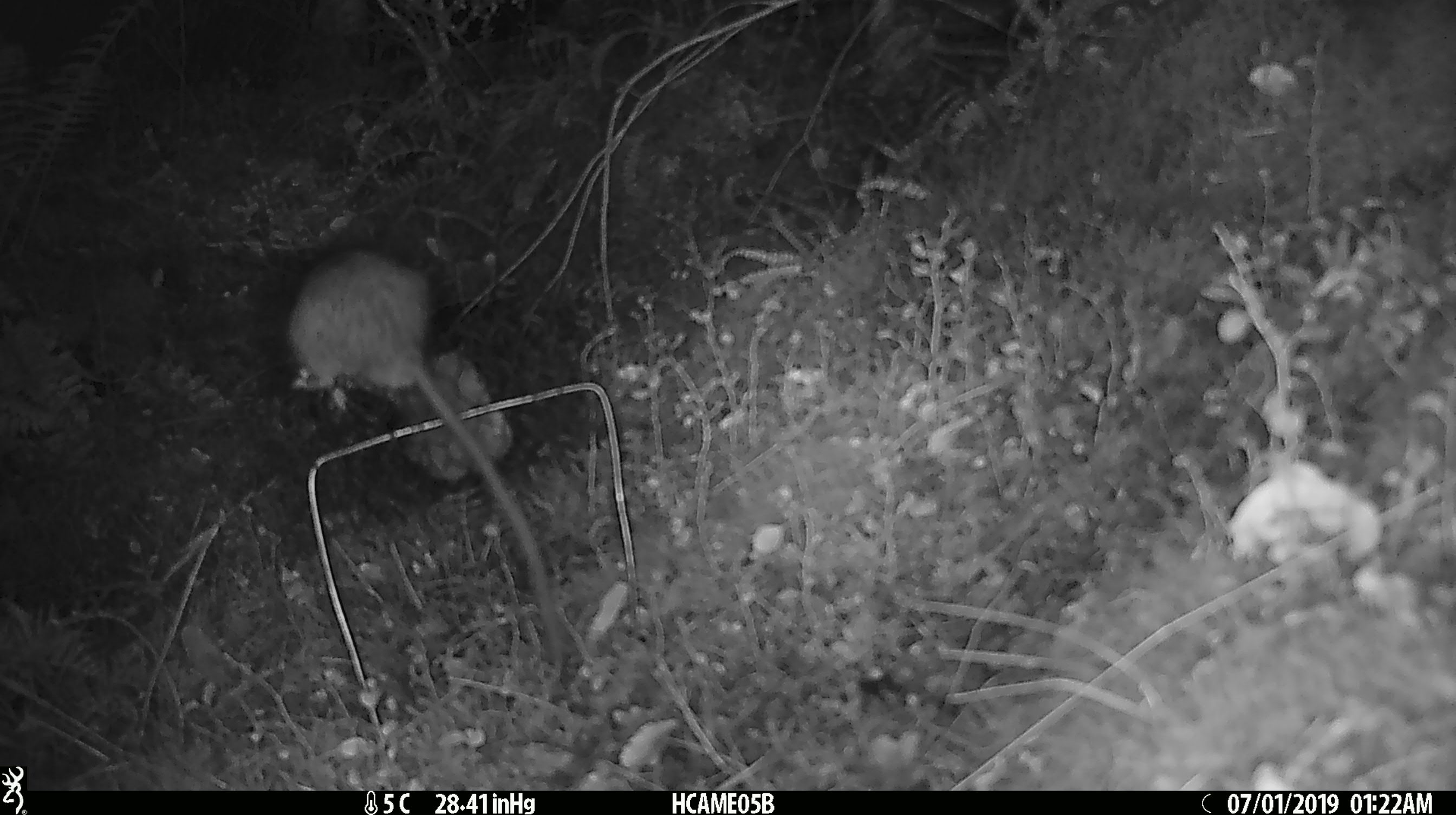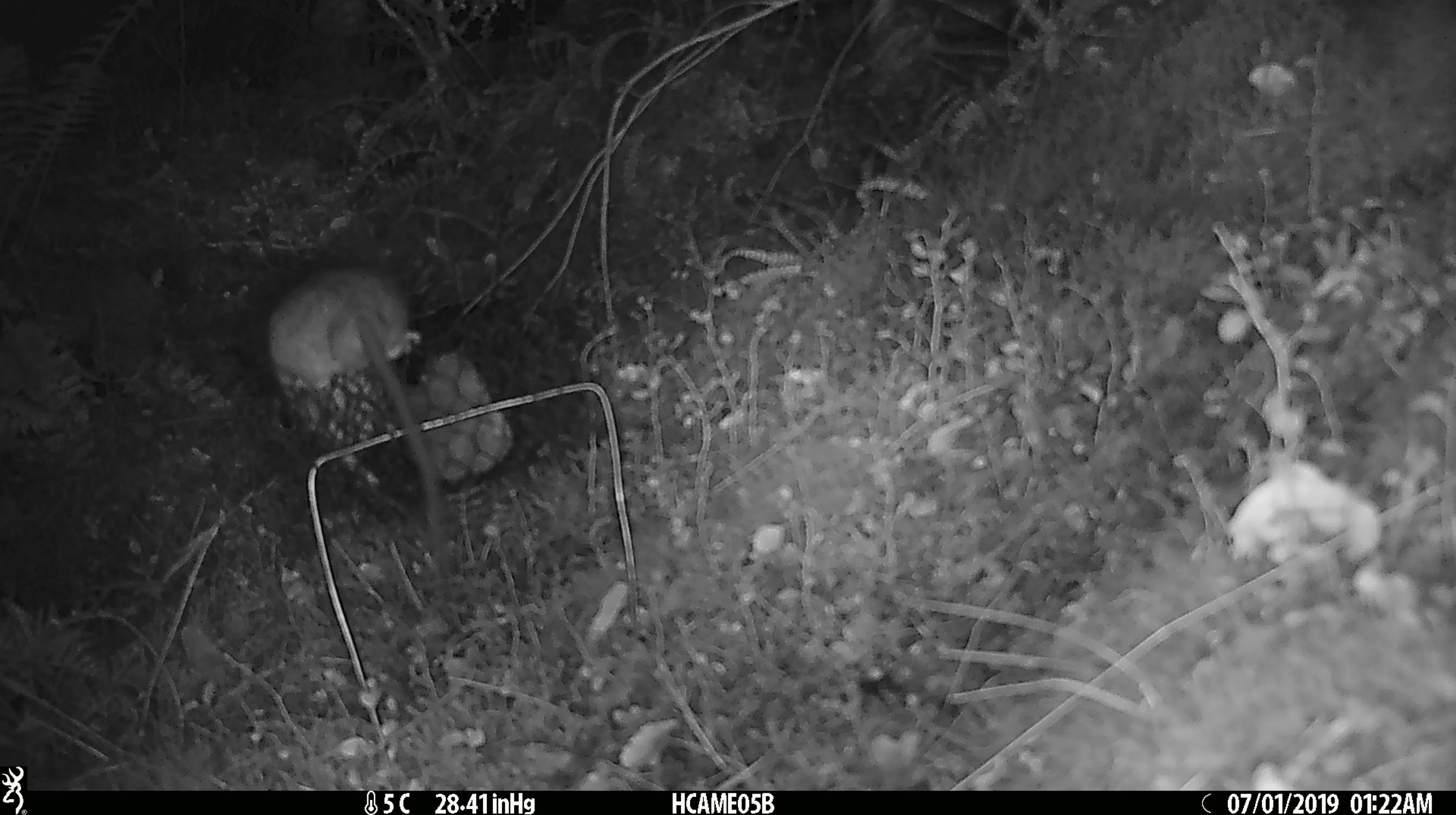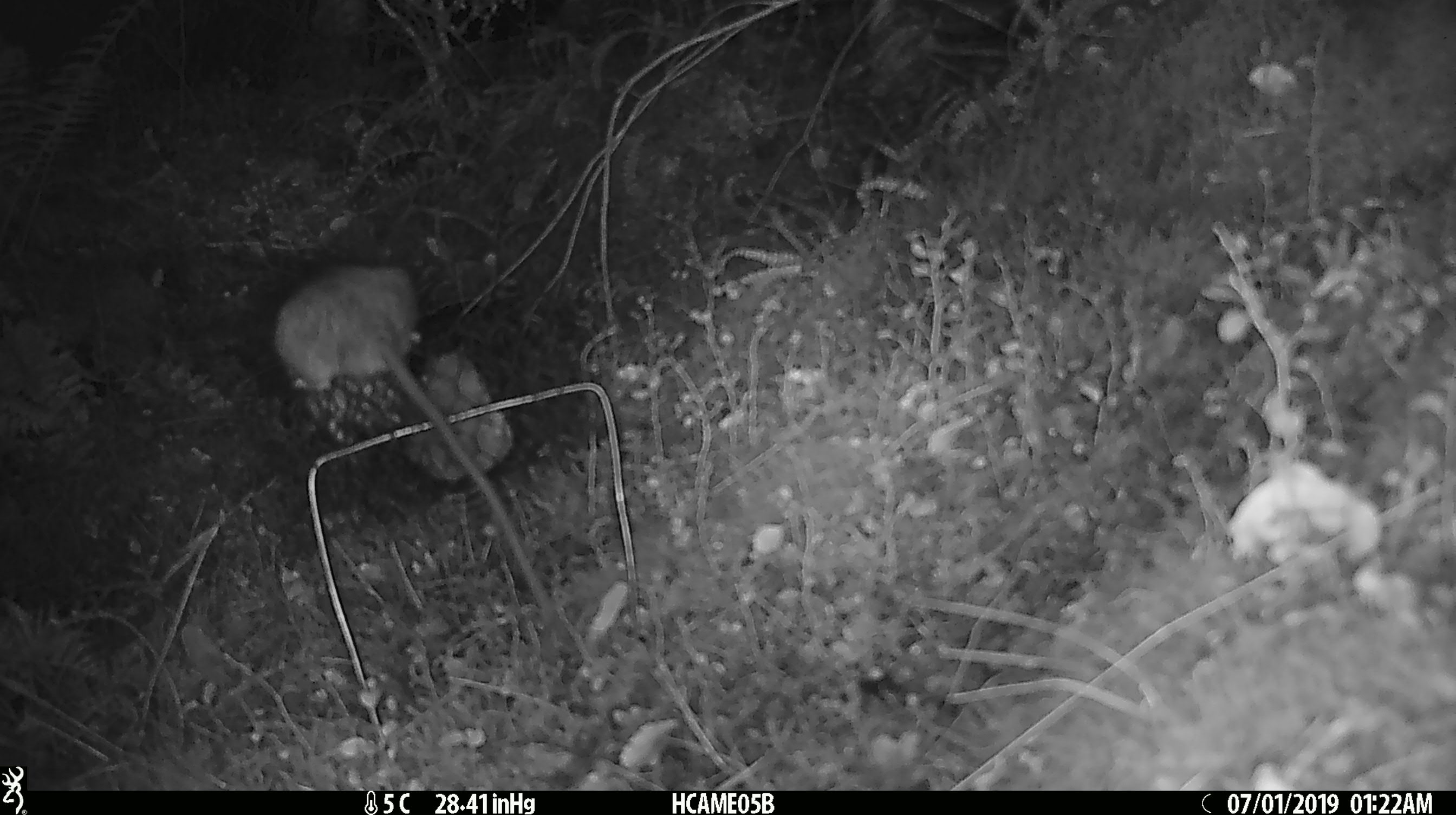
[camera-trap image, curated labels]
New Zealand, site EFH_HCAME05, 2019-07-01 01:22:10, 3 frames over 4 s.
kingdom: Animalia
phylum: Chordata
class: Mammalia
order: Rodentia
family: Muridae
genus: Rattus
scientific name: Rattus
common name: rat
Rat (Rattus).